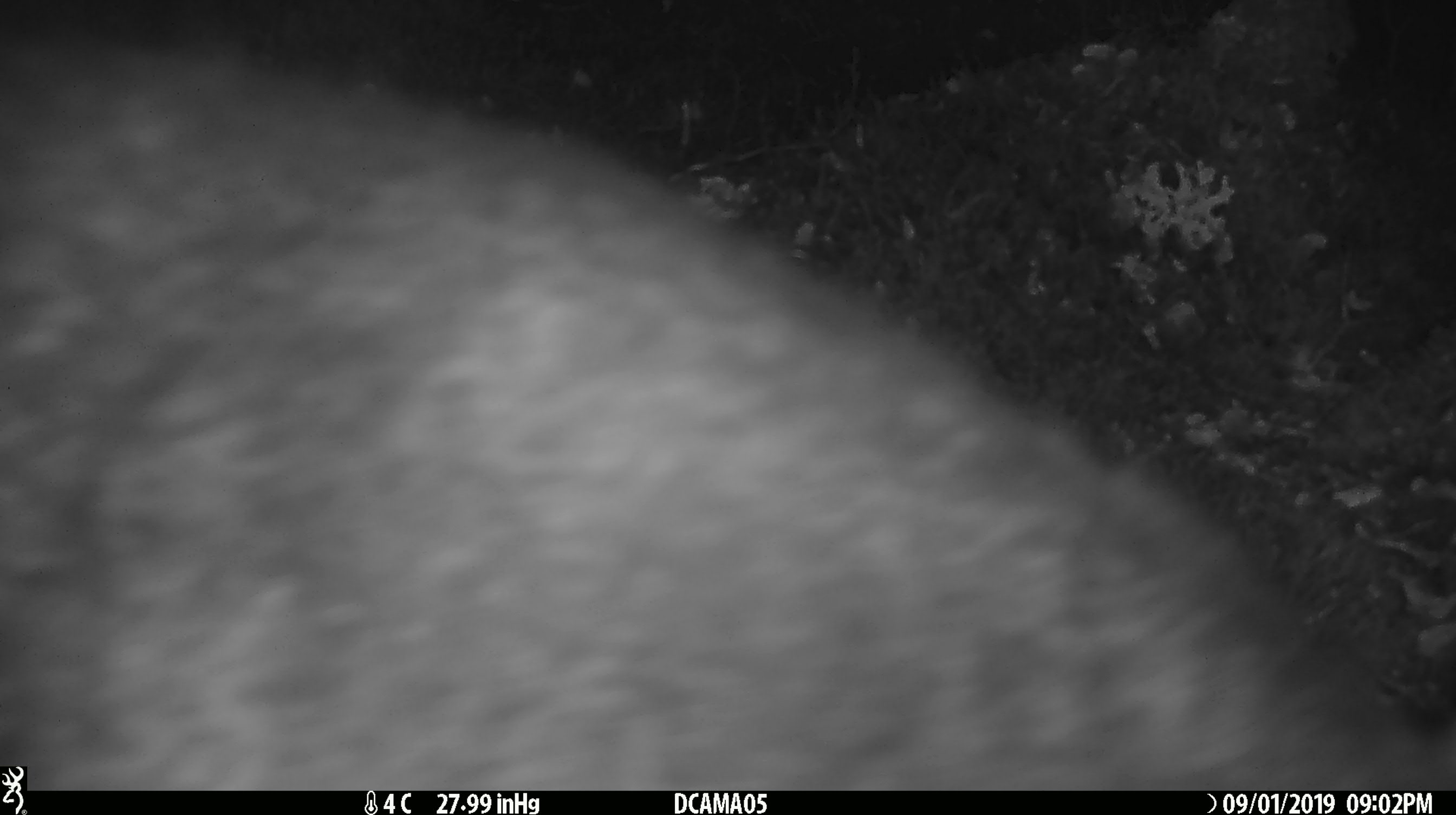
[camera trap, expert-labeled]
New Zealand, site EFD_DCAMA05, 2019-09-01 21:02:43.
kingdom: Animalia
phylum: Chordata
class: Mammalia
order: Diprotodontia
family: Phalangeridae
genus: Trichosurus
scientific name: Trichosurus vulpecula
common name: common brushtail possum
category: possum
Possum (common brushtail possum) (Trichosurus vulpecula).